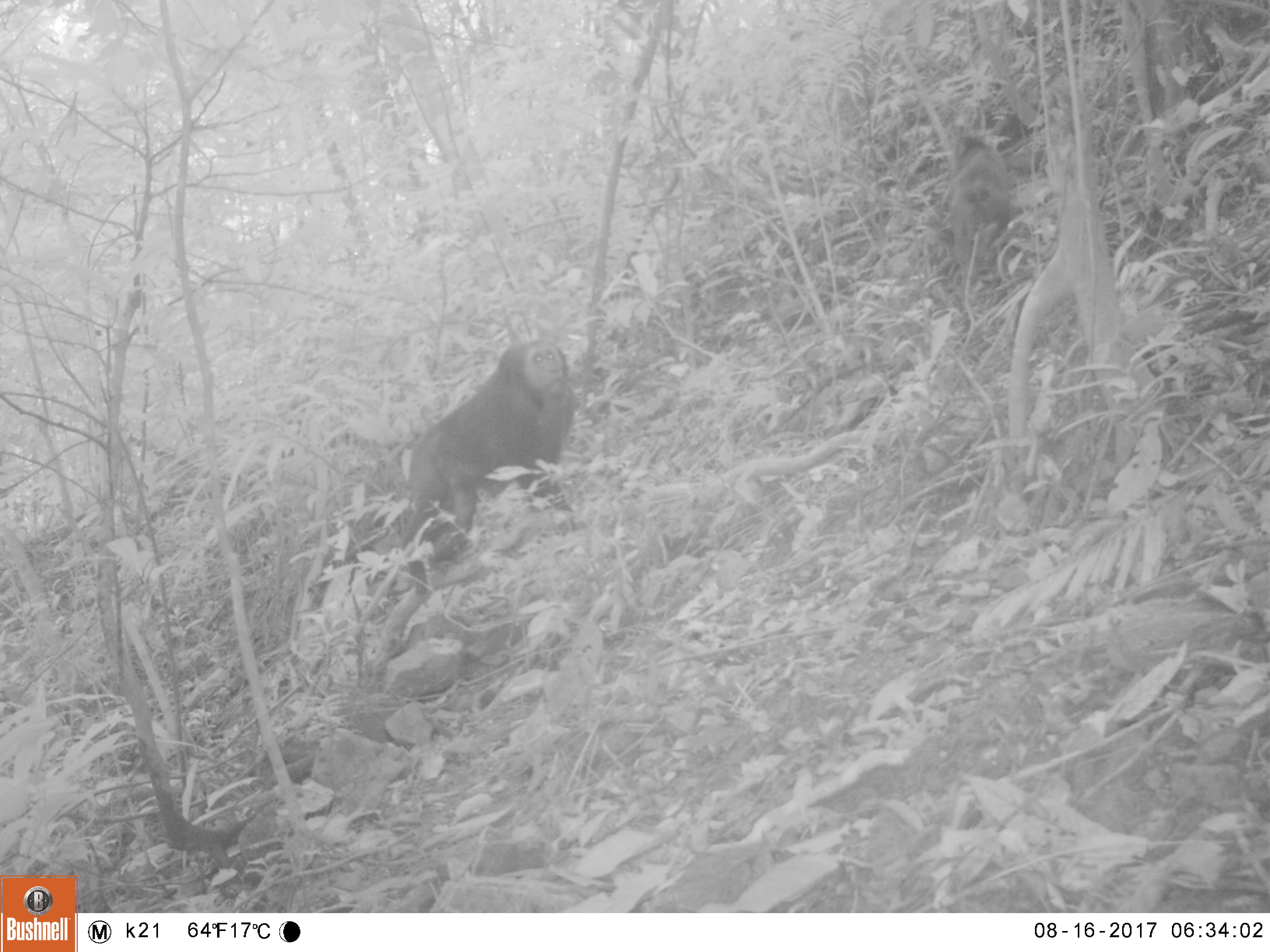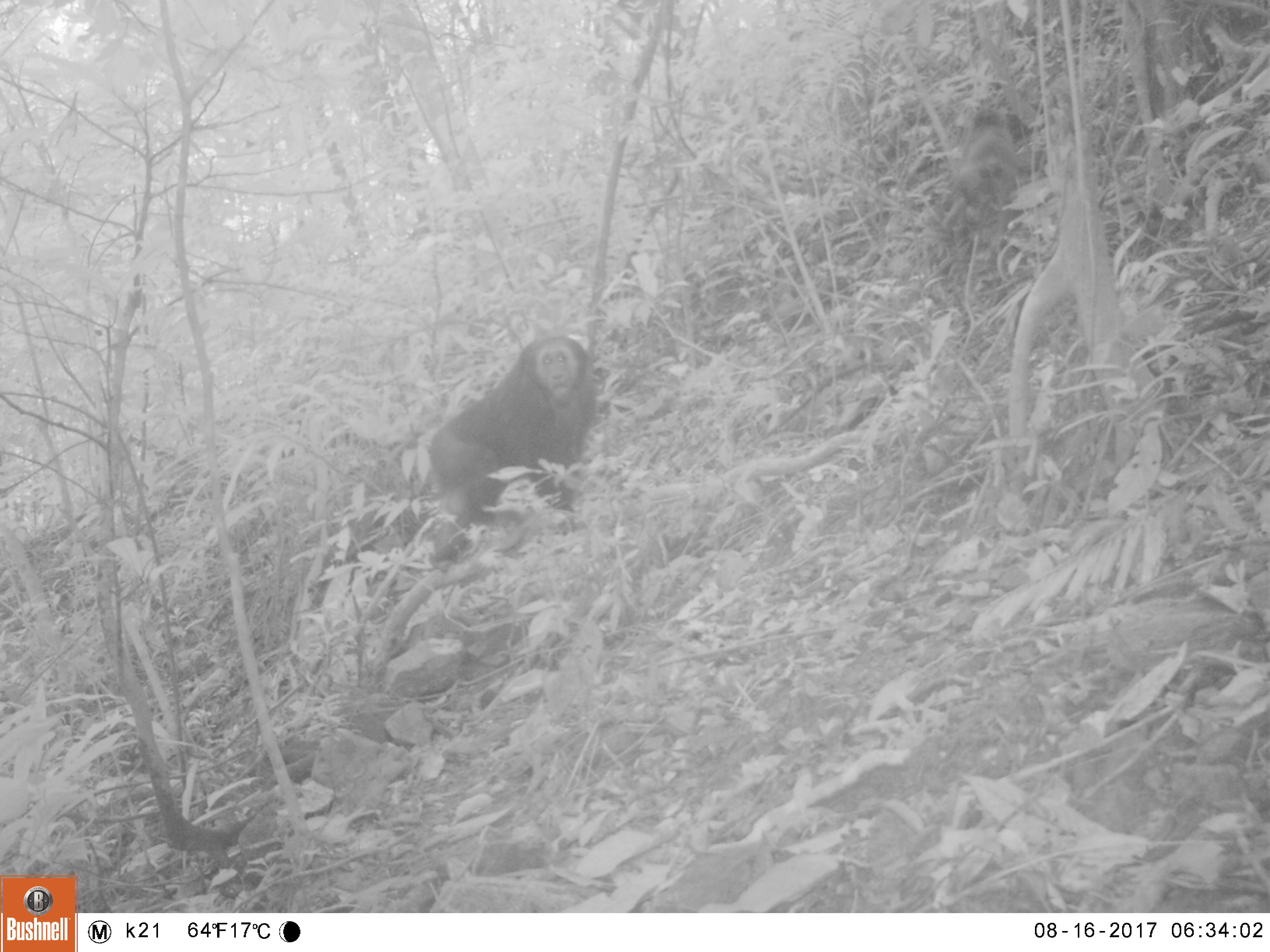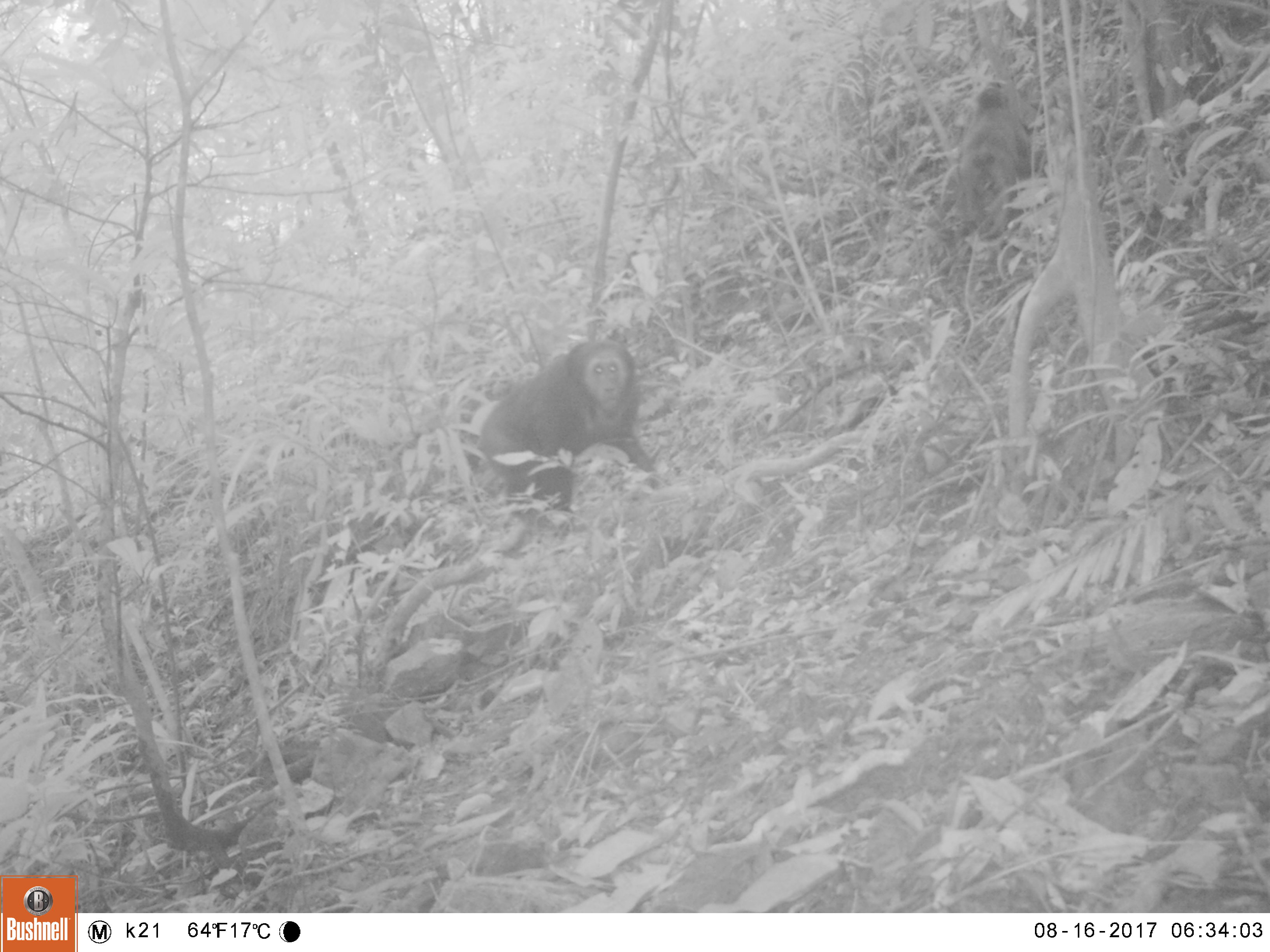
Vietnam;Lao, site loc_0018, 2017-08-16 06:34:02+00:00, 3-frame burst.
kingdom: Animalia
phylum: Chordata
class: Mammalia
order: Primates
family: Cercopithecidae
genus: Macaca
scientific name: Macaca arctoides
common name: stump-tailed macaque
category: stump tailed macaque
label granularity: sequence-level